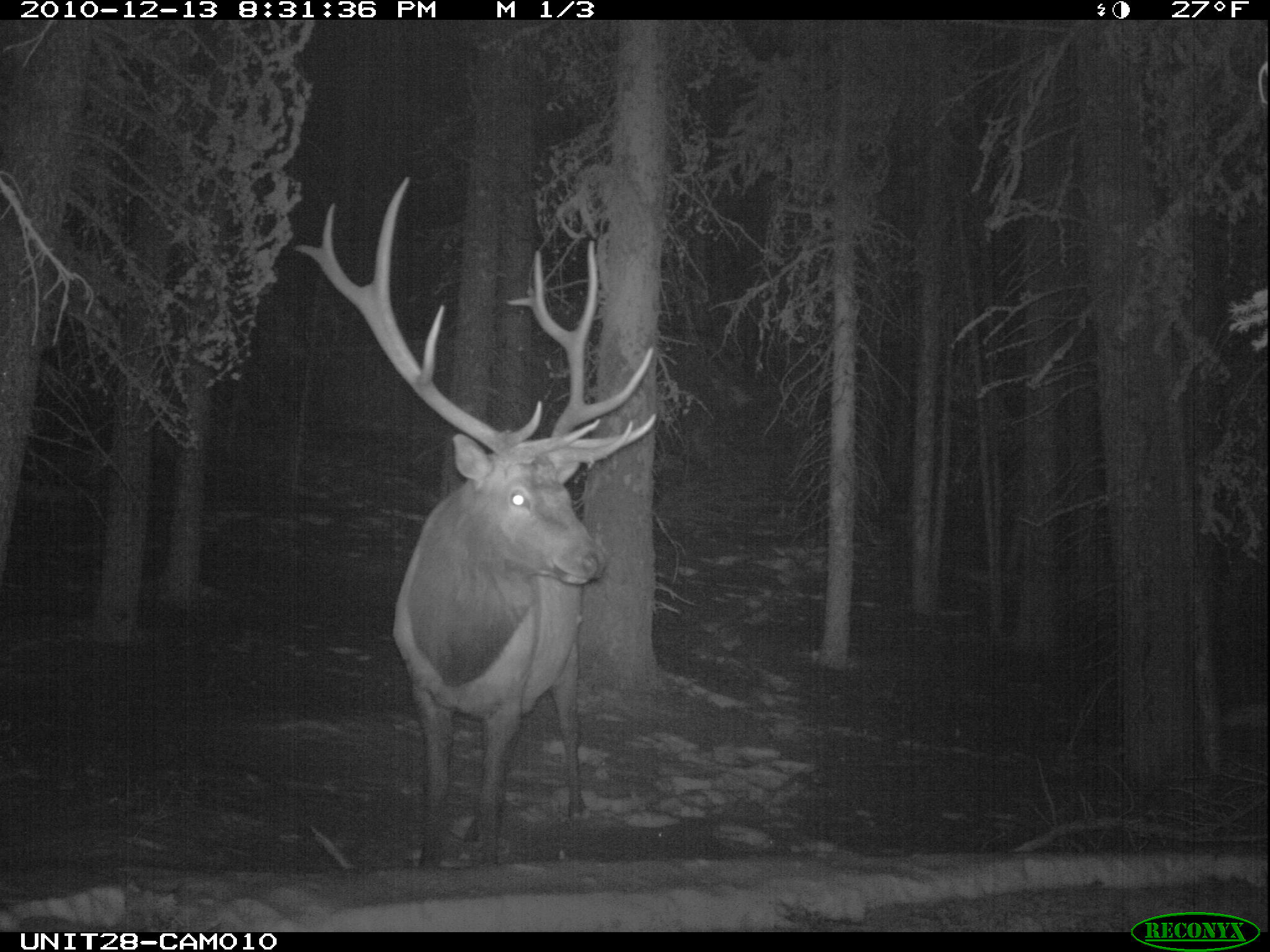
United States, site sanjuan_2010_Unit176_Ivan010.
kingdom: Animalia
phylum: Chordata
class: Mammalia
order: Artiodactyla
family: Cervidae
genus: Cervus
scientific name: Cervus elaphus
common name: red deer